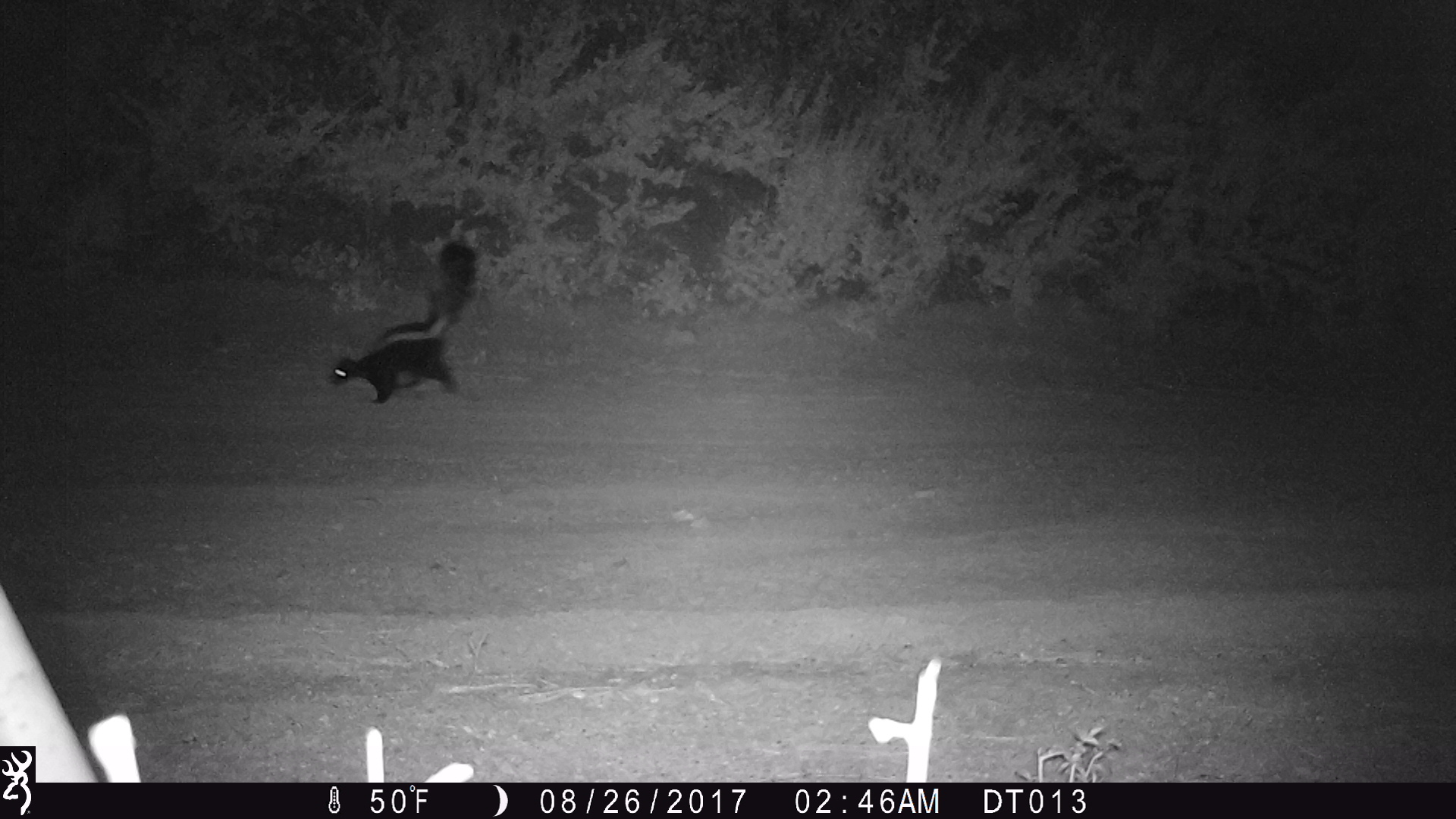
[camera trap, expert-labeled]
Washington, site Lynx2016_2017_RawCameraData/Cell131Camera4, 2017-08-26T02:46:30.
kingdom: Animalia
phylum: Chordata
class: Mammalia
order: Carnivora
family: Mephitidae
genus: Mephitis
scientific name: Mephitis mephitis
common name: striped skunk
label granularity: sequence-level